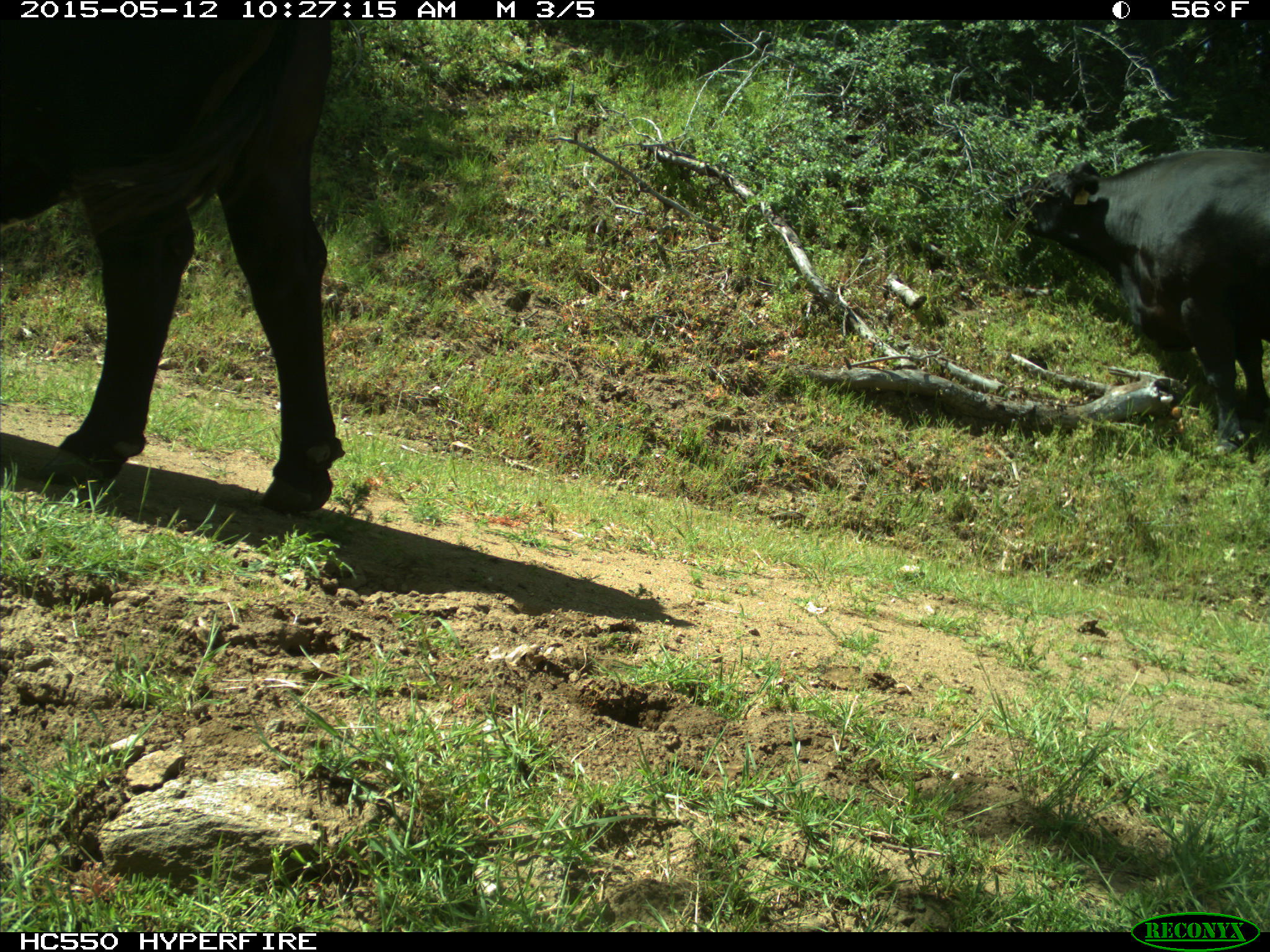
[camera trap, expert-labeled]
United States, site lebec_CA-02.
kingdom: Animalia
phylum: Chordata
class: Mammalia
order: Artiodactyla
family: Bovidae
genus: Bos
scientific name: Bos taurus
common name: domestic cow